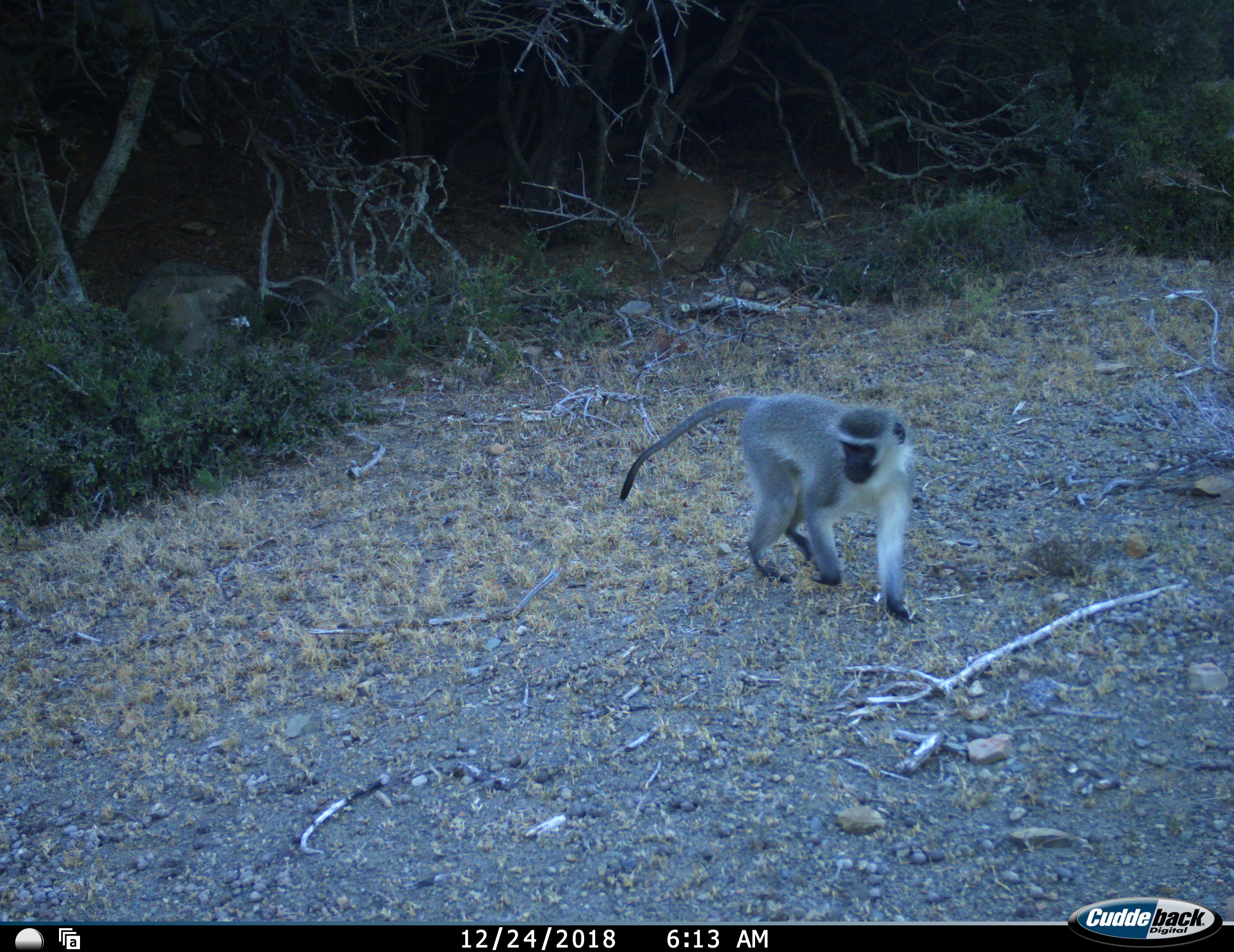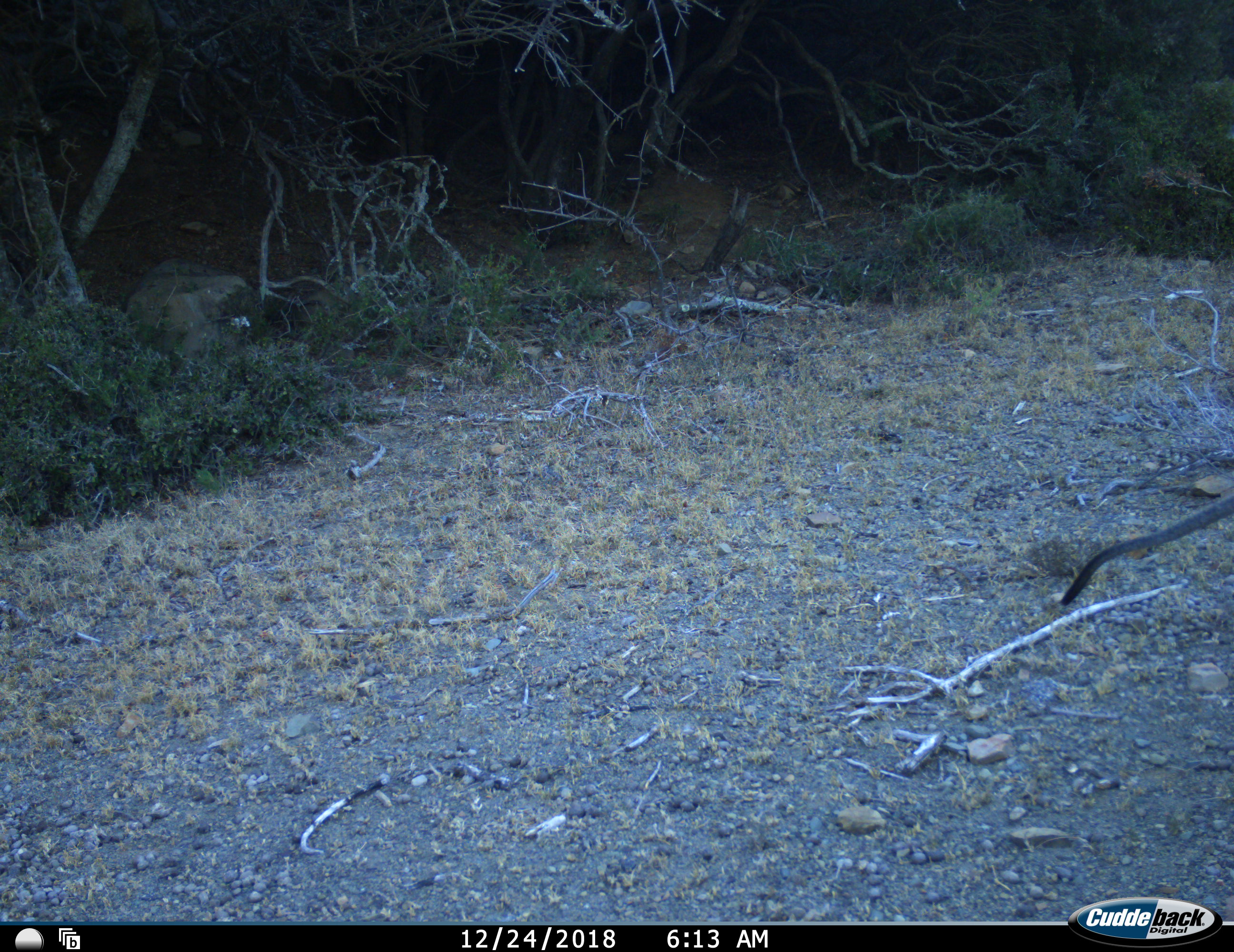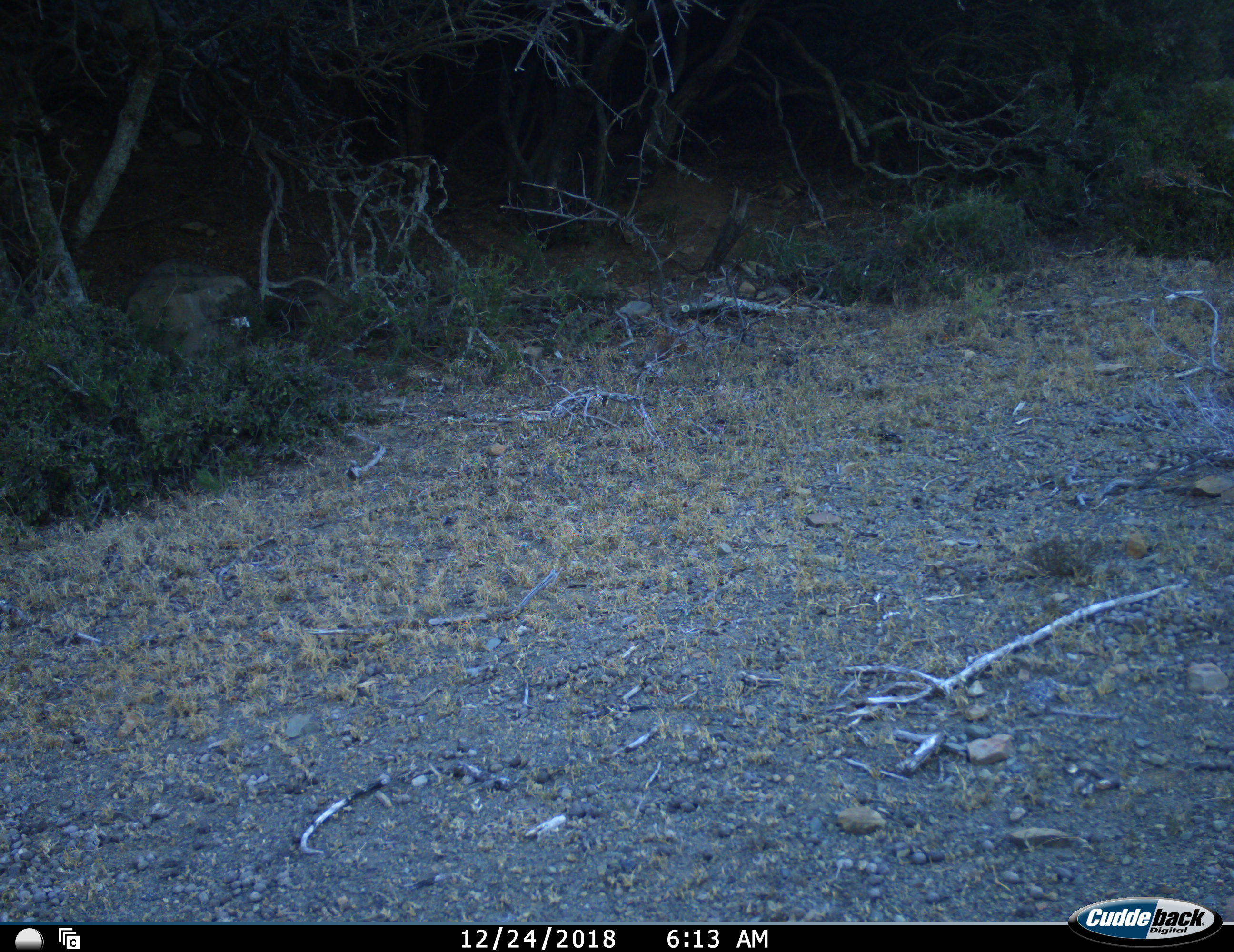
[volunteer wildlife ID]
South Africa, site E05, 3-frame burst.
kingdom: Animalia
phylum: Chordata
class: Mammalia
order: Primates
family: Cercopithecidae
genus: Chlorocebus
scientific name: Chlorocebus pygerythrus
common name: vervet monkey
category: monkeyvervet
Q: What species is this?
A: Monkeyvervet (vervet monkey) (Chlorocebus pygerythrus).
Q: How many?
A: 1.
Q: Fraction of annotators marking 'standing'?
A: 0%.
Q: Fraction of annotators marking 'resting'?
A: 0%.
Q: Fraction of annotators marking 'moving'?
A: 100%.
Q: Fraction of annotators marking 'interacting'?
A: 0%.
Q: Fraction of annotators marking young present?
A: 0%.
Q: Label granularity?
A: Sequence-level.